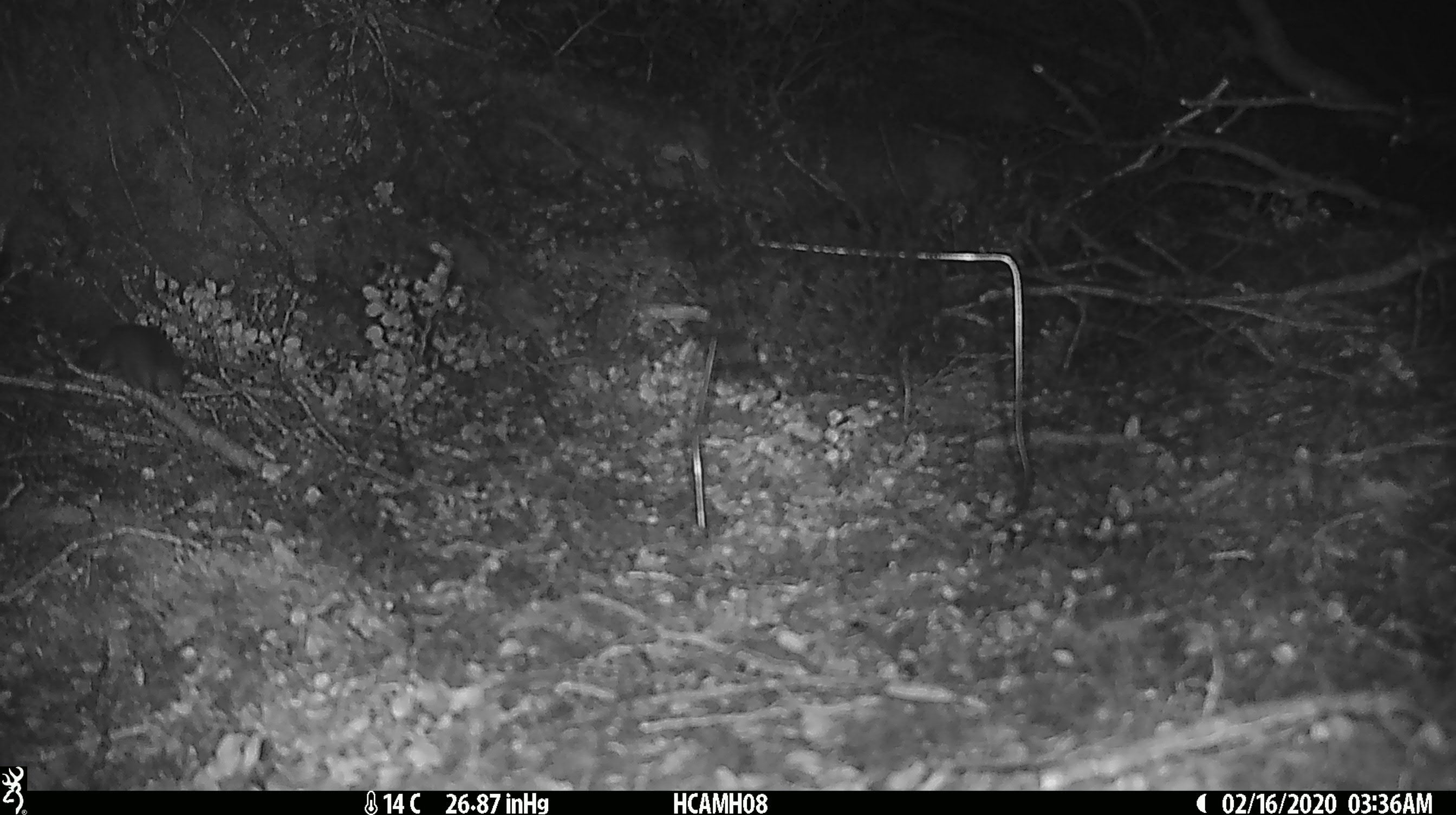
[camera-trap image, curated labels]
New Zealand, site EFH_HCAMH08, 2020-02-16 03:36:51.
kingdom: Animalia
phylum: Chordata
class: Mammalia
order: Rodentia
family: Muridae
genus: Mus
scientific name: Mus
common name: mouse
Mouse (Mus).